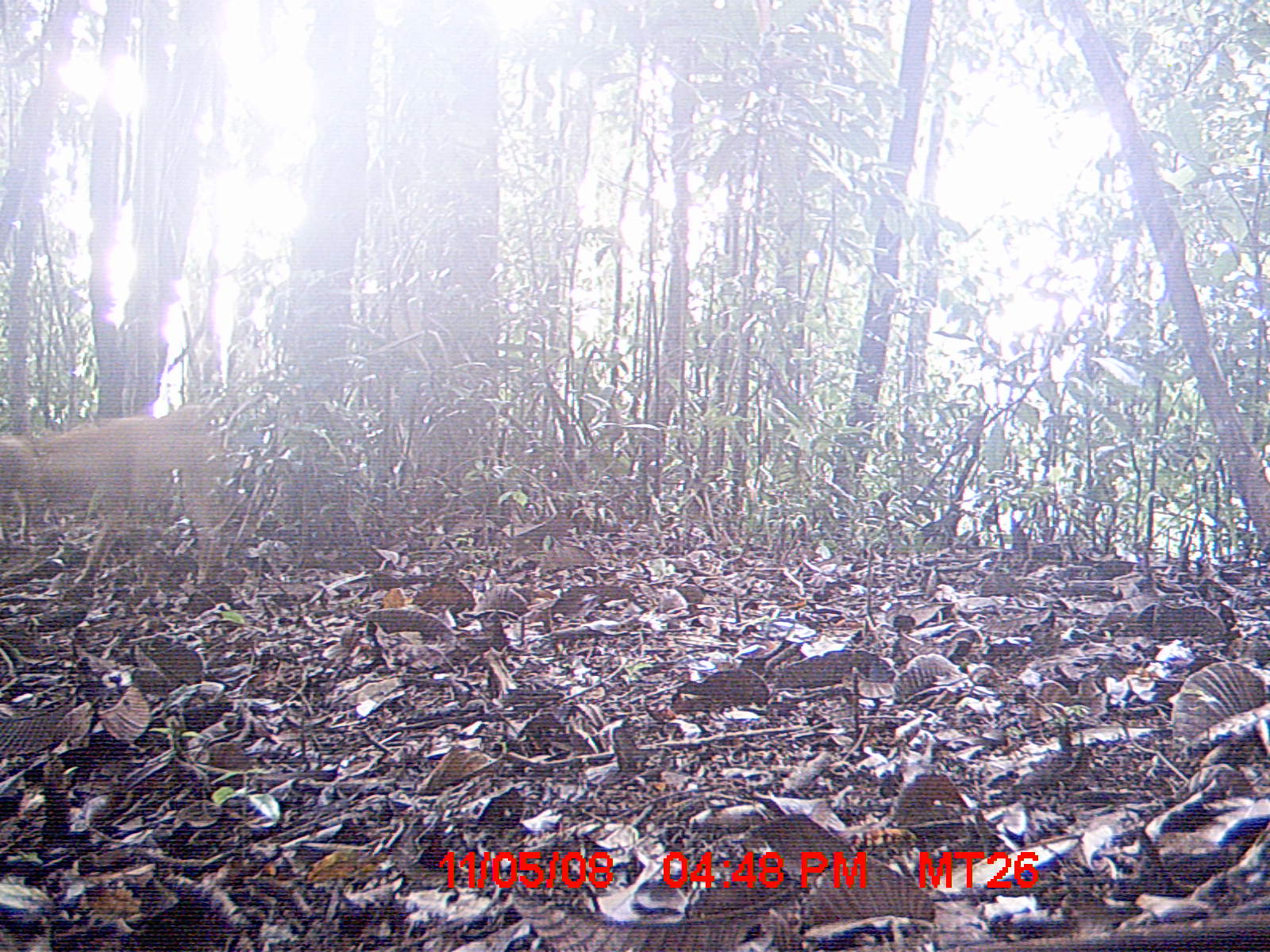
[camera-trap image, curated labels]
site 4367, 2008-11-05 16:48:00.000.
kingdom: Animalia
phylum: Chordata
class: Mammalia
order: Carnivora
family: Canidae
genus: Canis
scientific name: Canis familiaris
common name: domestic dog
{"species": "Canis familiaris (domestic dog)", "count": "2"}